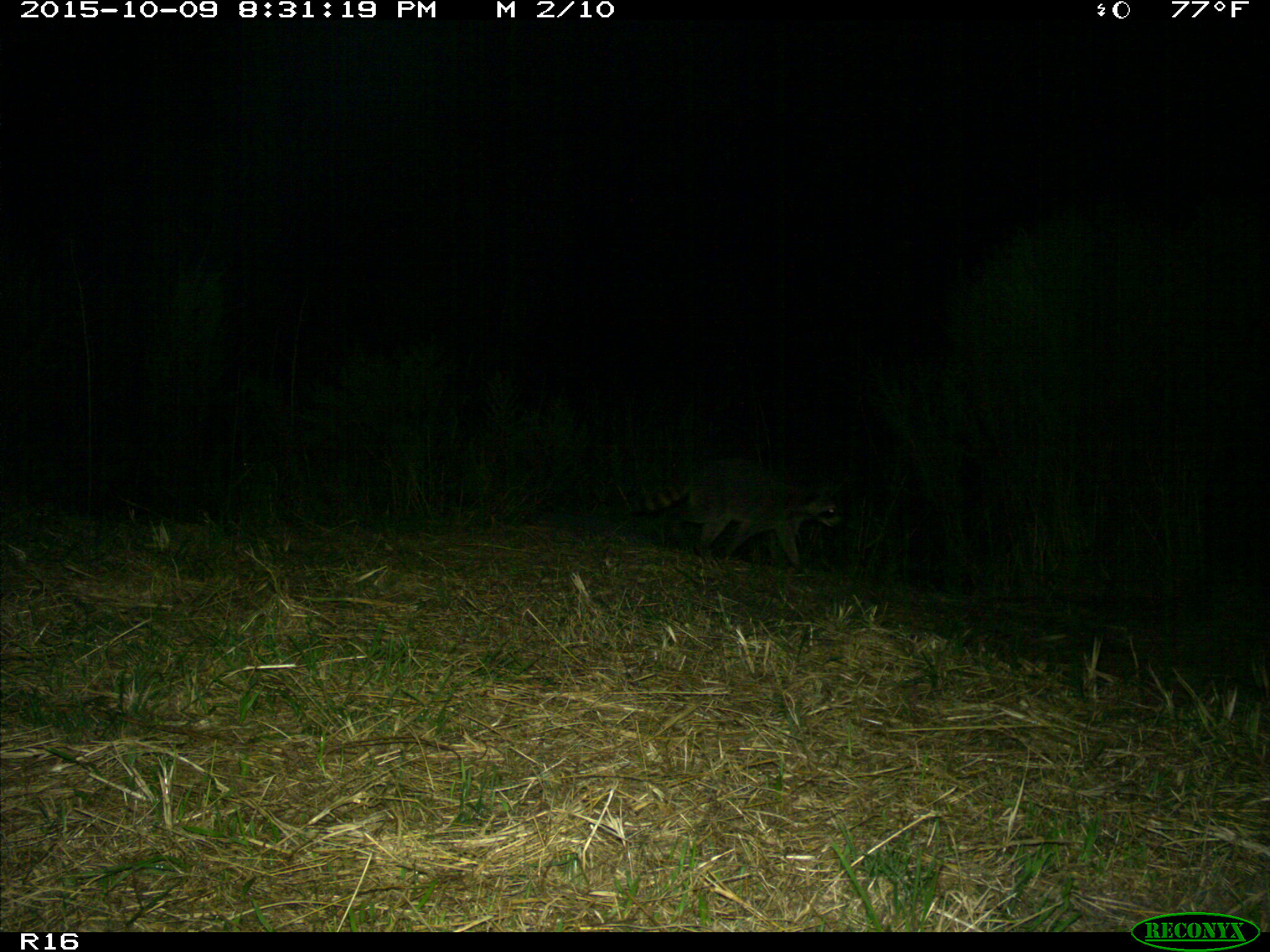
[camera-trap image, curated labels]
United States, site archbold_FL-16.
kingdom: Animalia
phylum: Chordata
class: Mammalia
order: Carnivora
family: Procyonidae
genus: Procyon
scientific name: Procyon lotor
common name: common raccoon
Procyon lotor (common raccoon).